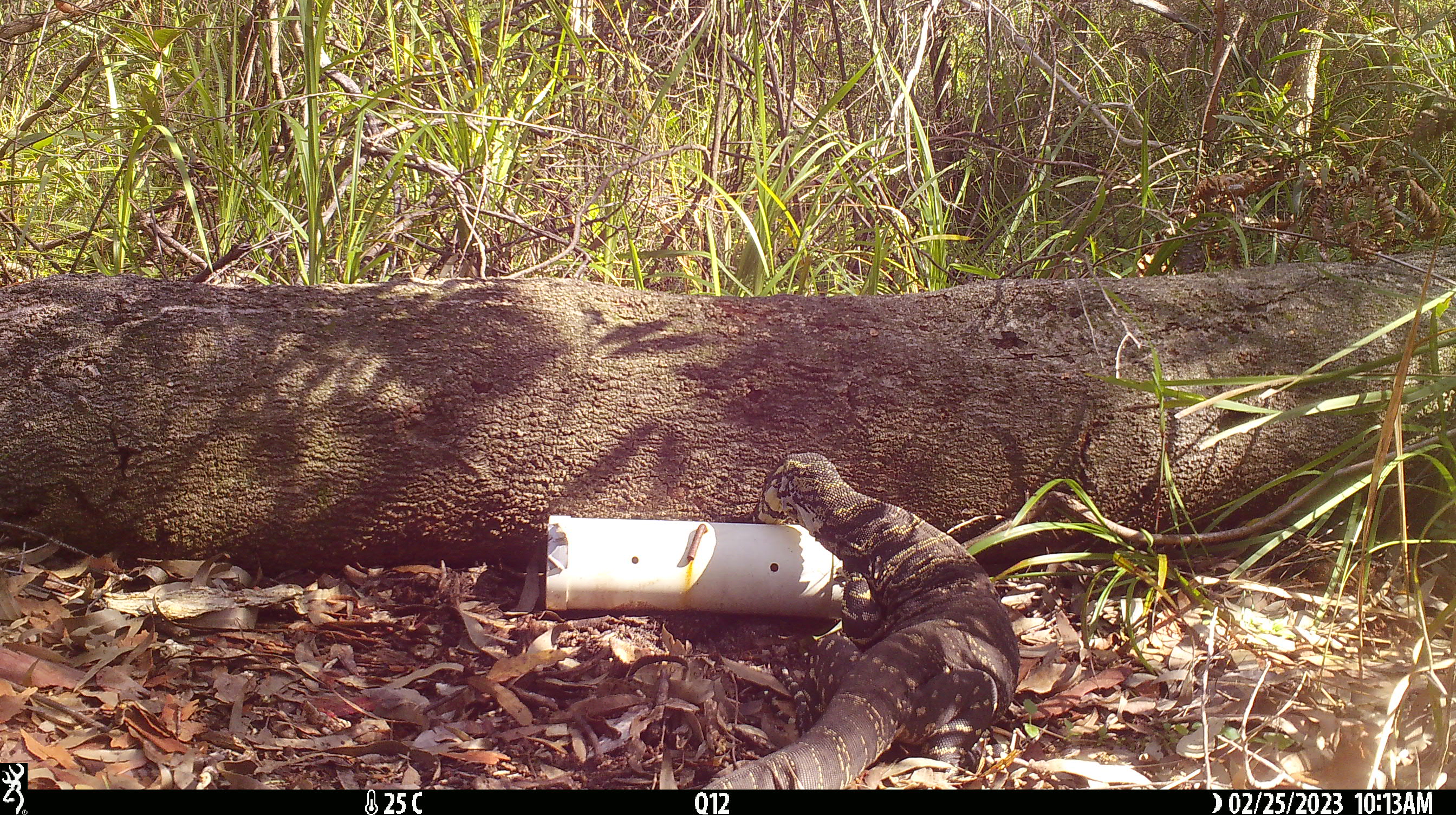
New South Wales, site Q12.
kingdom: Animalia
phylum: Chordata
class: Reptilia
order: Squamata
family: Varanidae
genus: Varanus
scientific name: Varanus varius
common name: lace monitor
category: goanna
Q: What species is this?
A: Goanna (lace monitor) (Varanus varius).